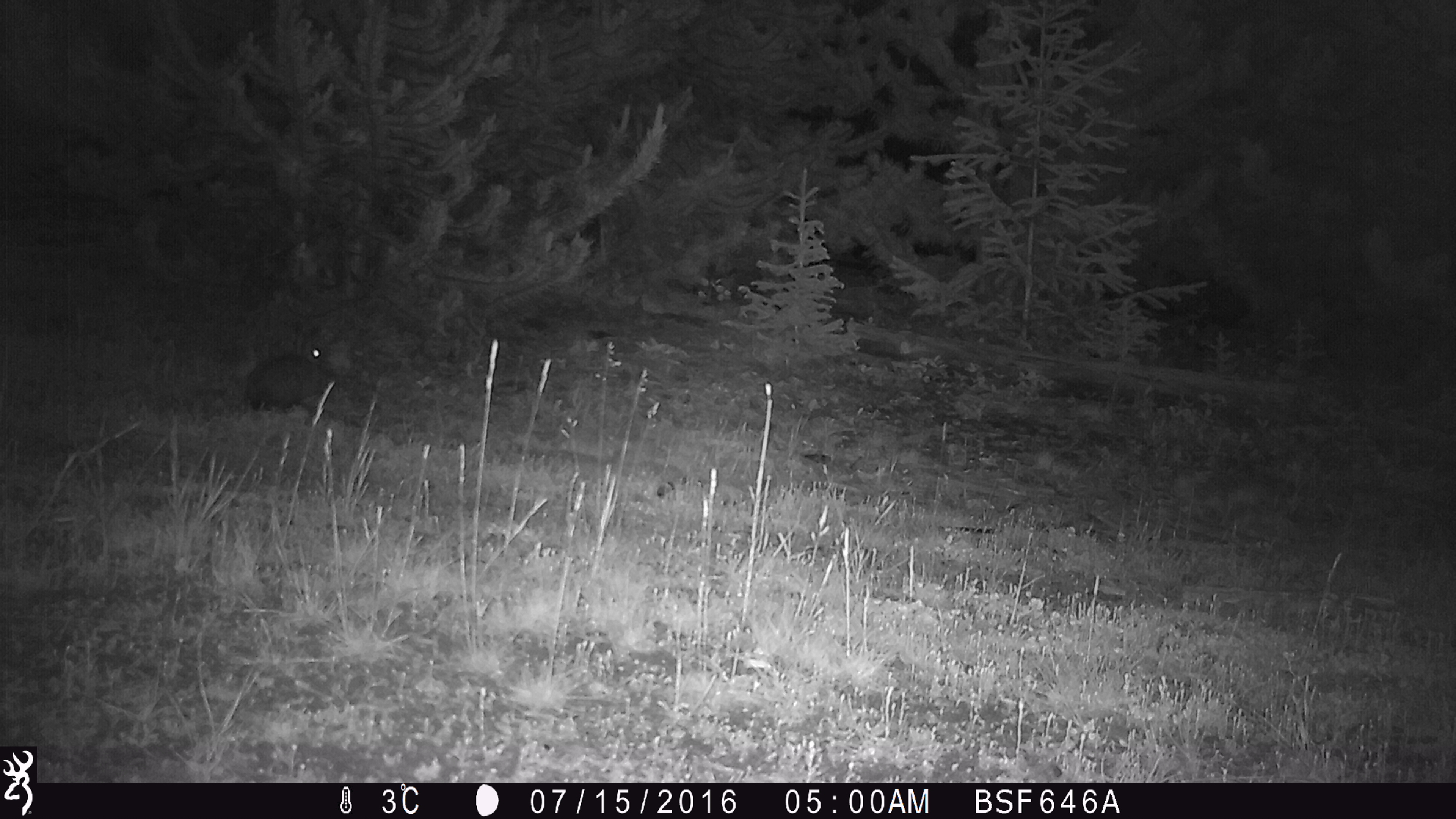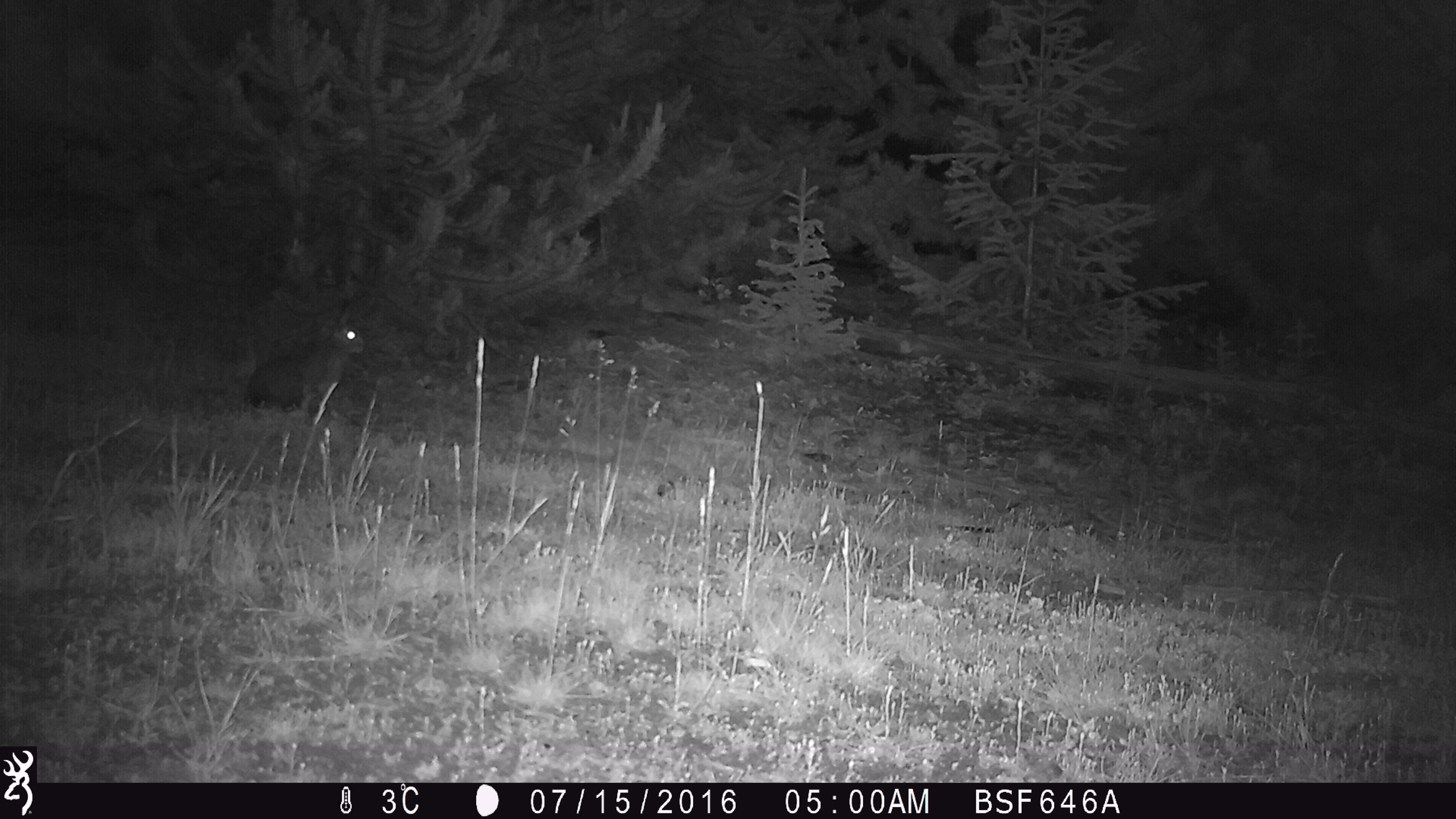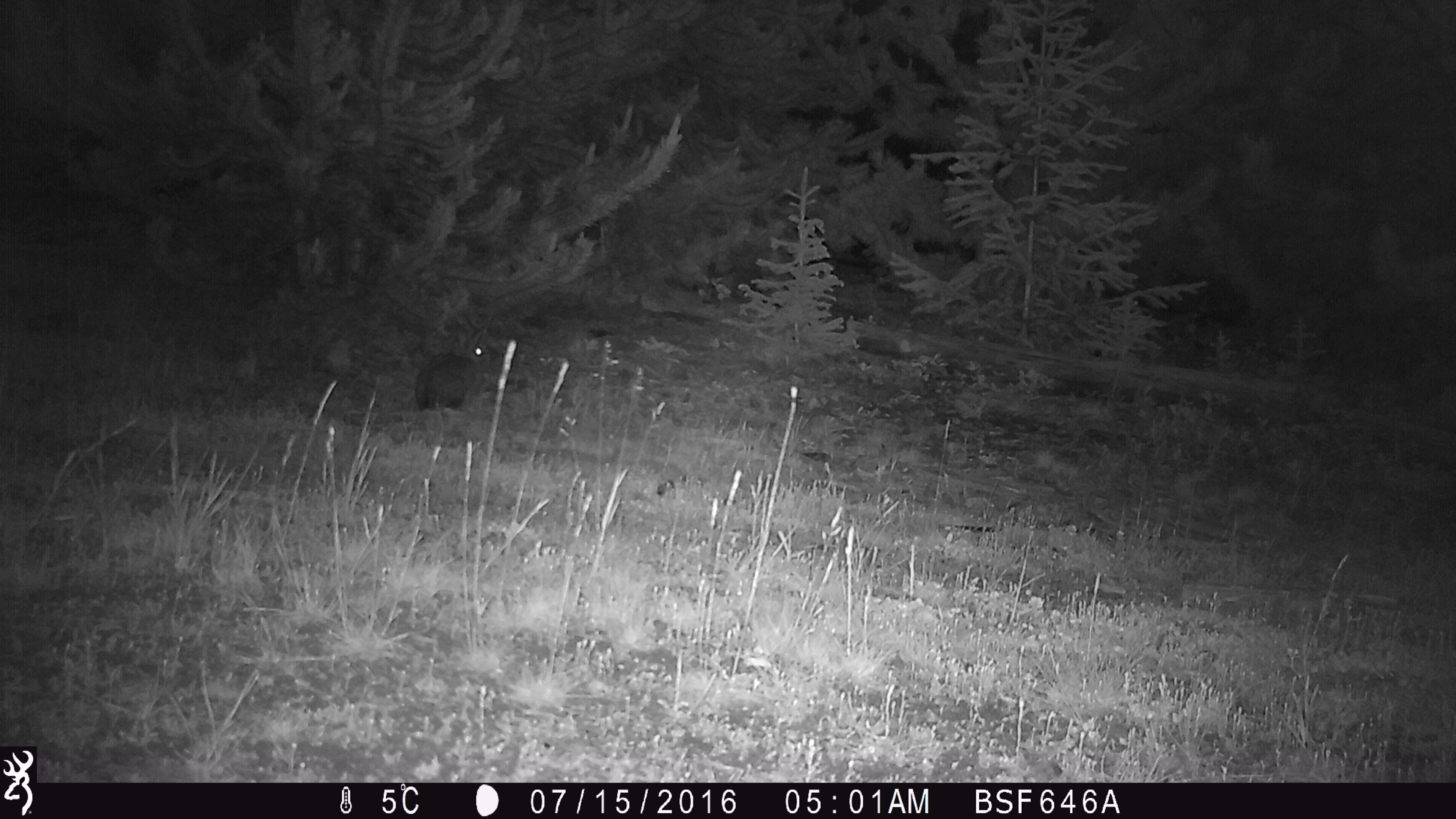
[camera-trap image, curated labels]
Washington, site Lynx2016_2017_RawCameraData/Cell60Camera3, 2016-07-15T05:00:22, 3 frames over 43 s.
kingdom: Animalia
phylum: Chordata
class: Mammalia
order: Lagomorpha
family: Leporidae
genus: Lepus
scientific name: Lepus americanus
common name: snowshoe hare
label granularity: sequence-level